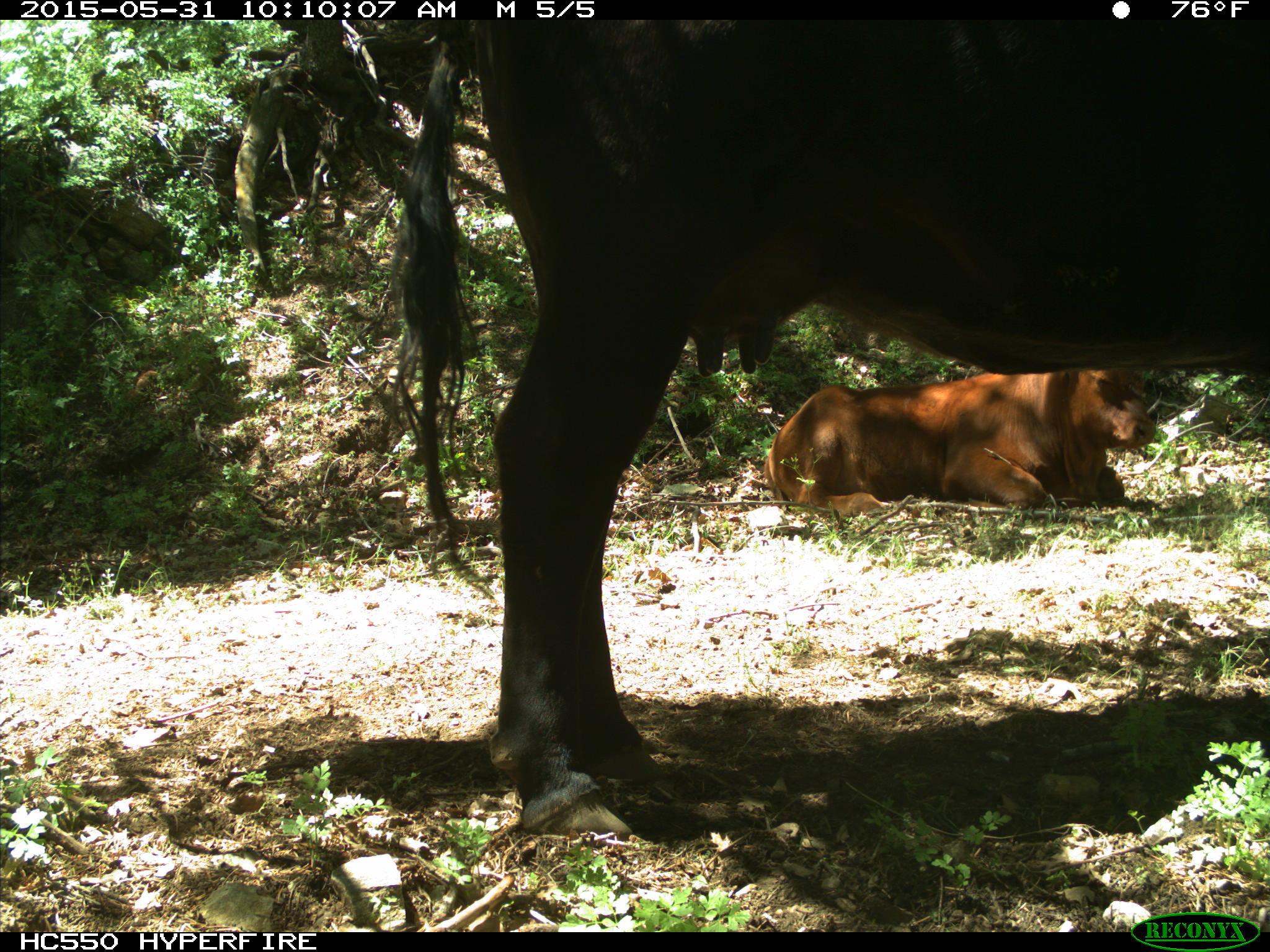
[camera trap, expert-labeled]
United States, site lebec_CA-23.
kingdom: Animalia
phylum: Chordata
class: Mammalia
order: Artiodactyla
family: Bovidae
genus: Bos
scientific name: Bos taurus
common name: domestic cow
Bos taurus (domestic cow).